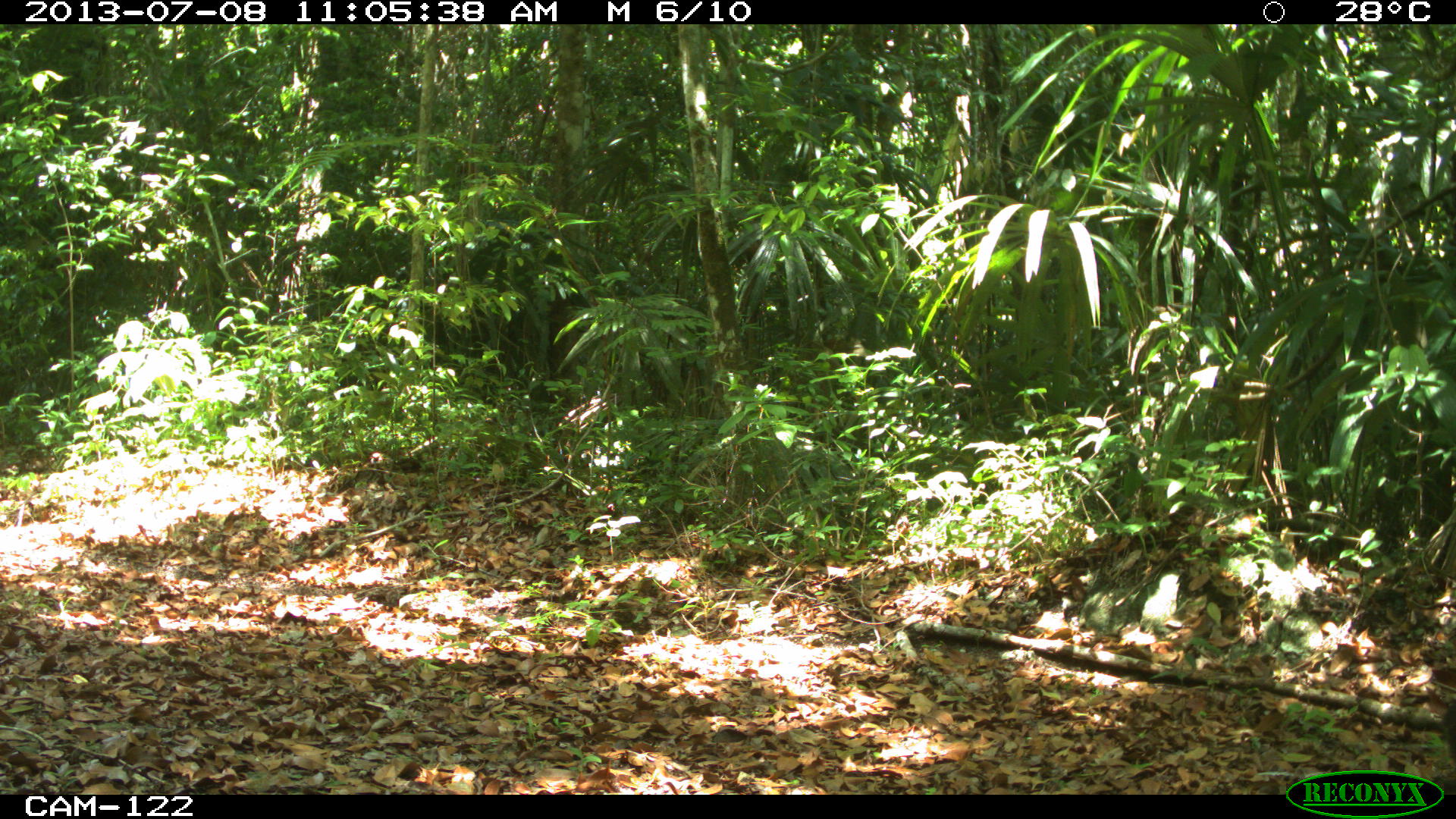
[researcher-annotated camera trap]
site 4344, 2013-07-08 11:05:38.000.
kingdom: Animalia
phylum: Chordata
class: Mammalia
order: Artiodactyla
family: Tayassuidae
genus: Pecari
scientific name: Pecari tajacu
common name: collared peccary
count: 1